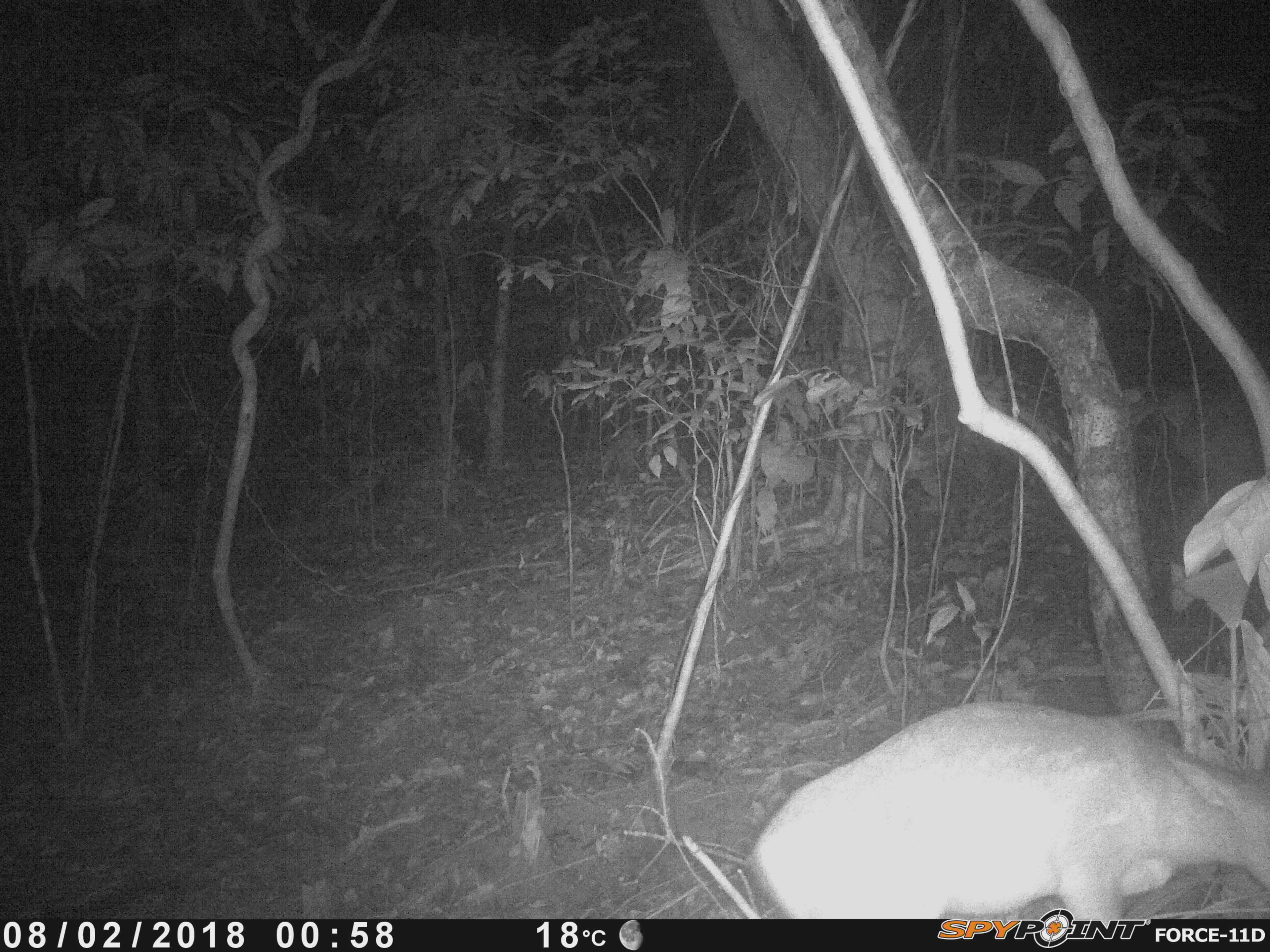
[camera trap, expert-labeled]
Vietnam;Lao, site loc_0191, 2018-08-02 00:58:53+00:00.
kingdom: Animalia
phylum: Chordata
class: Mammalia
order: Artiodactyla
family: Cervidae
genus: Muntiacus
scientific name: Muntiacus vuquangensis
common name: large-antlered muntjac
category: large antlered muntjac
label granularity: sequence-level